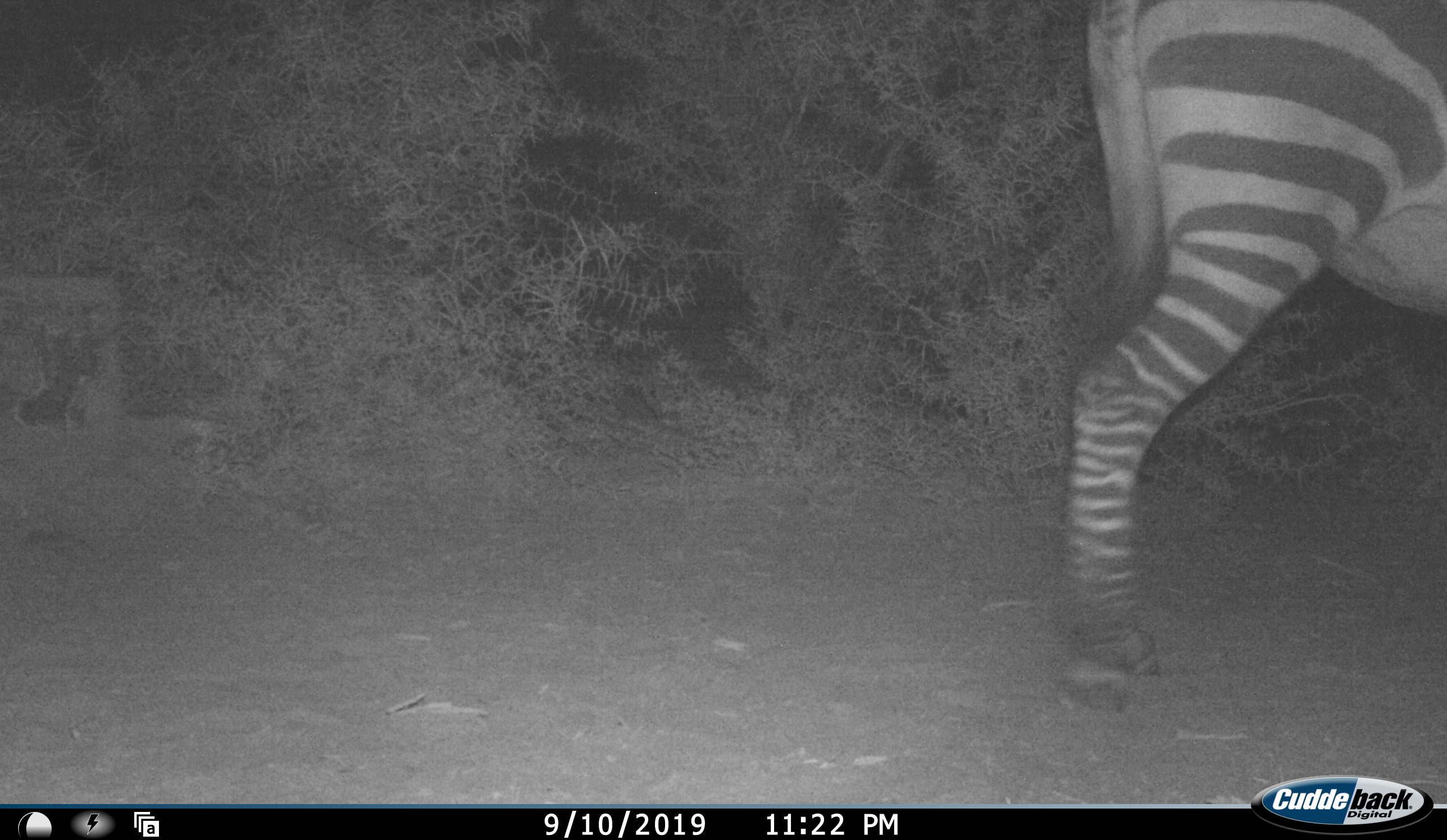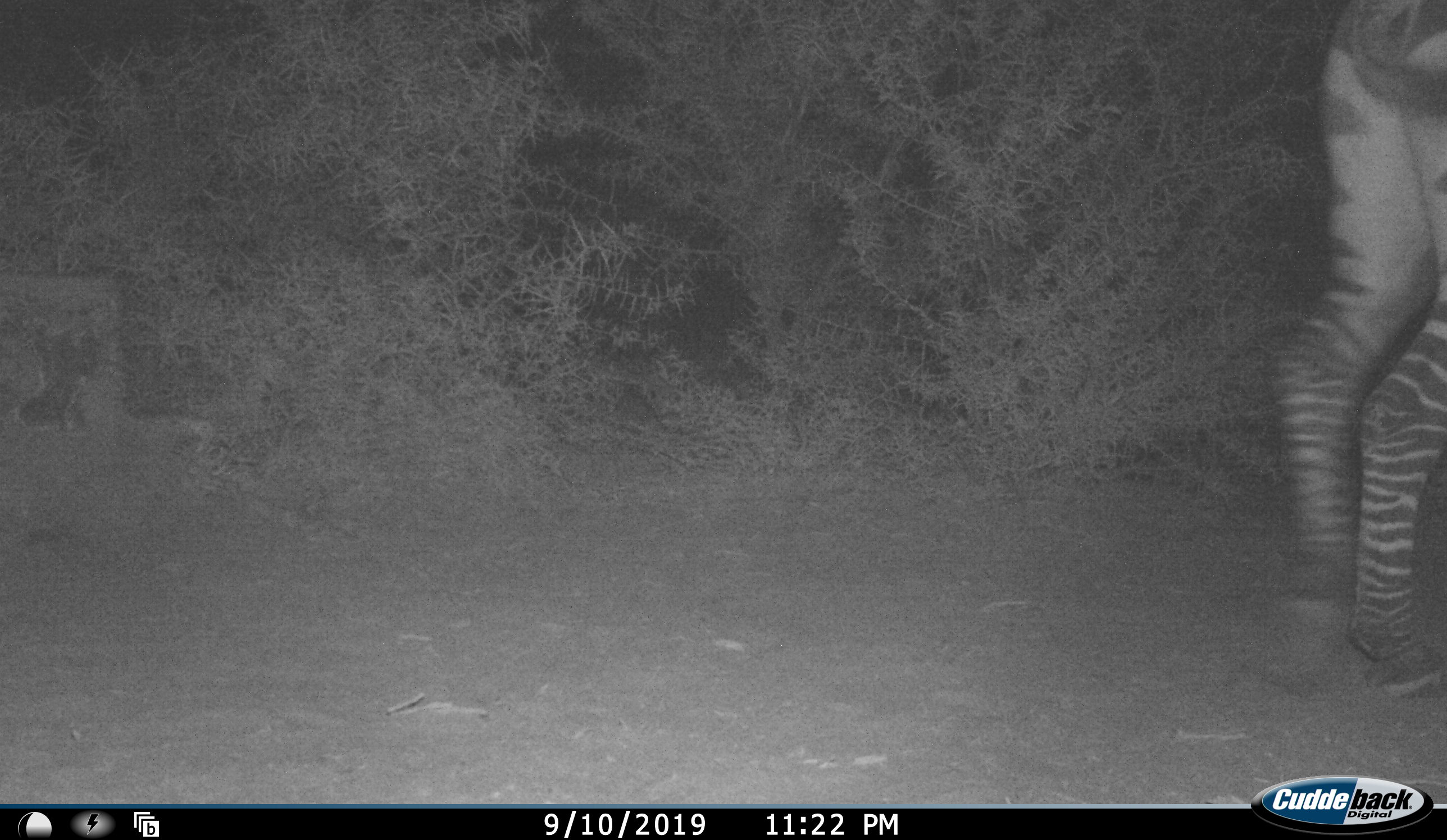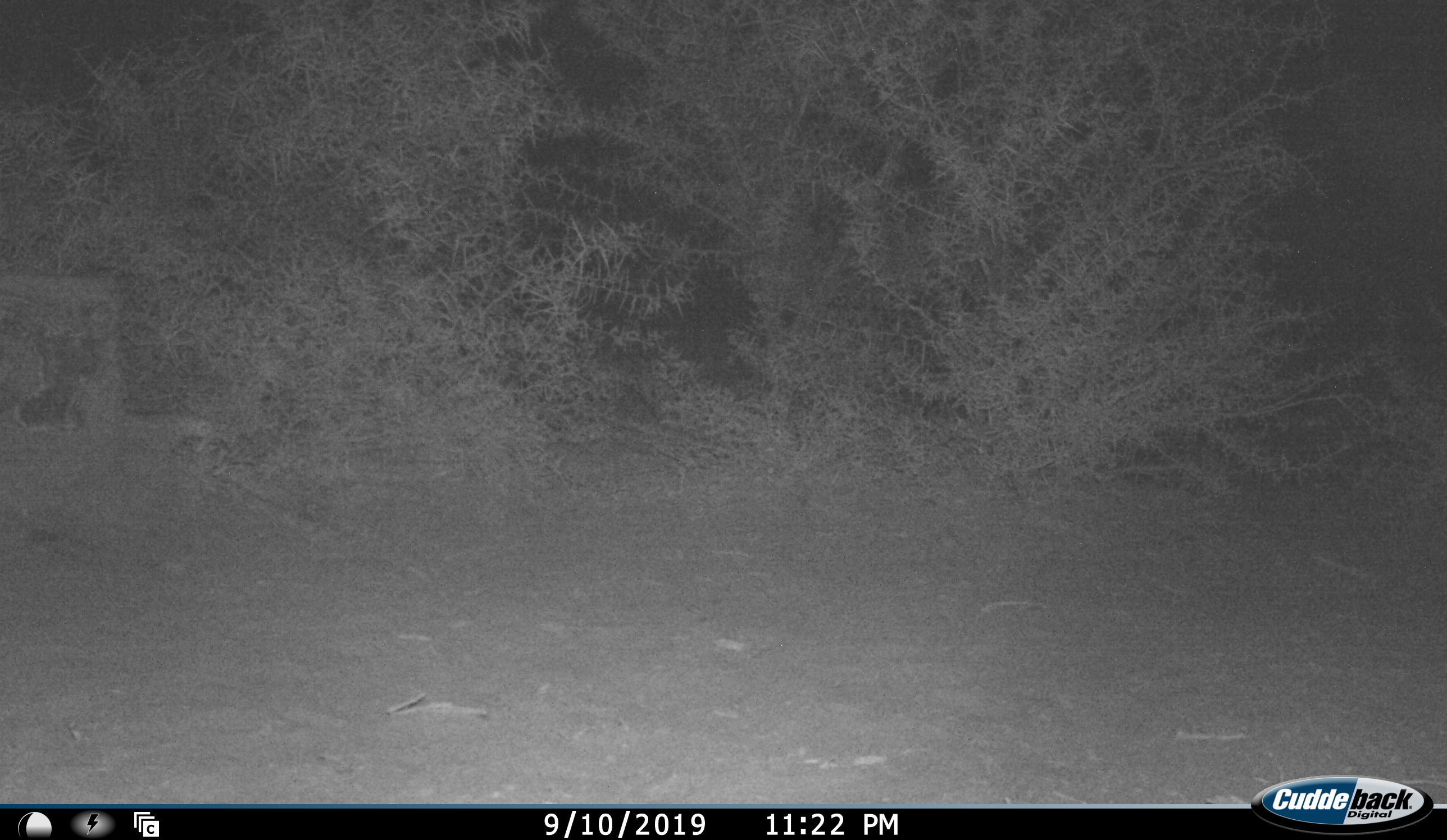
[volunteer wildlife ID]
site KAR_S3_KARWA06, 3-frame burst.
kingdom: Animalia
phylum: Chordata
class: Mammalia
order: Perissodactyla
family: Equidae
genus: Equus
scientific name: Equus zebra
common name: mountain zebra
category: zebramountain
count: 1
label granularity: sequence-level